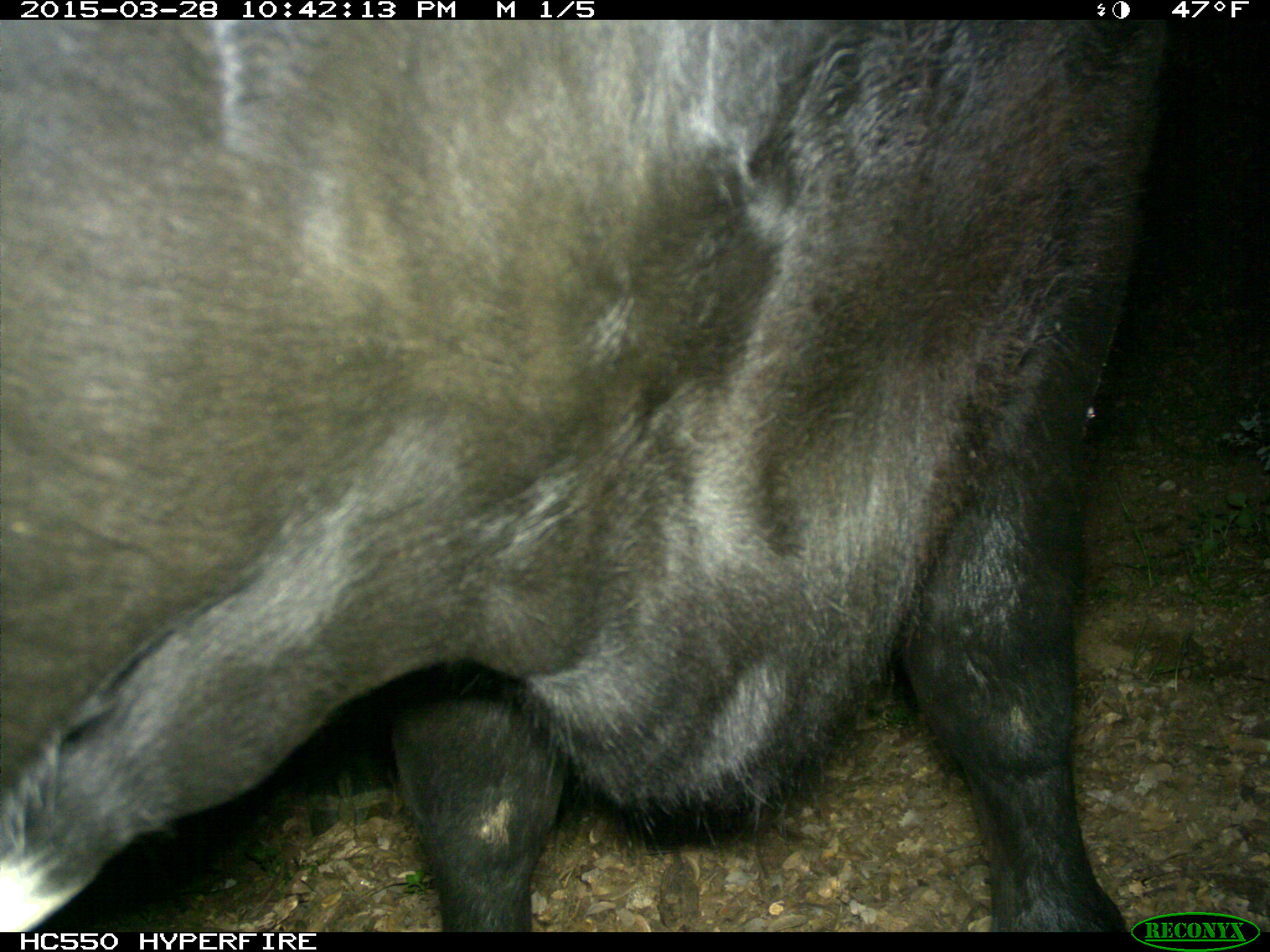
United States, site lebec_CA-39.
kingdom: Animalia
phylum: Chordata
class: Mammalia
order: Artiodactyla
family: Bovidae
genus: Bos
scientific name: Bos taurus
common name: domestic cow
Bos taurus (domestic cow).